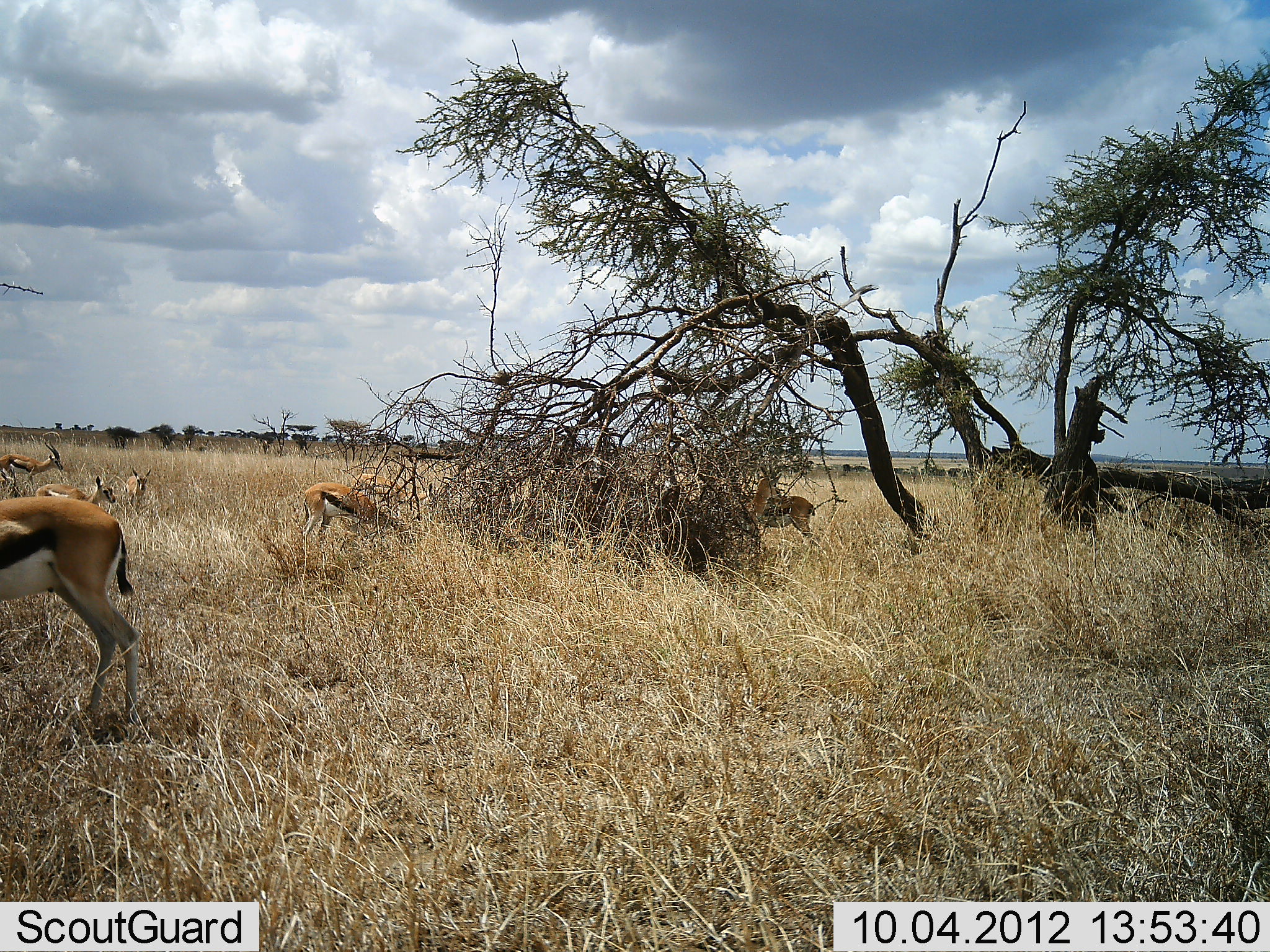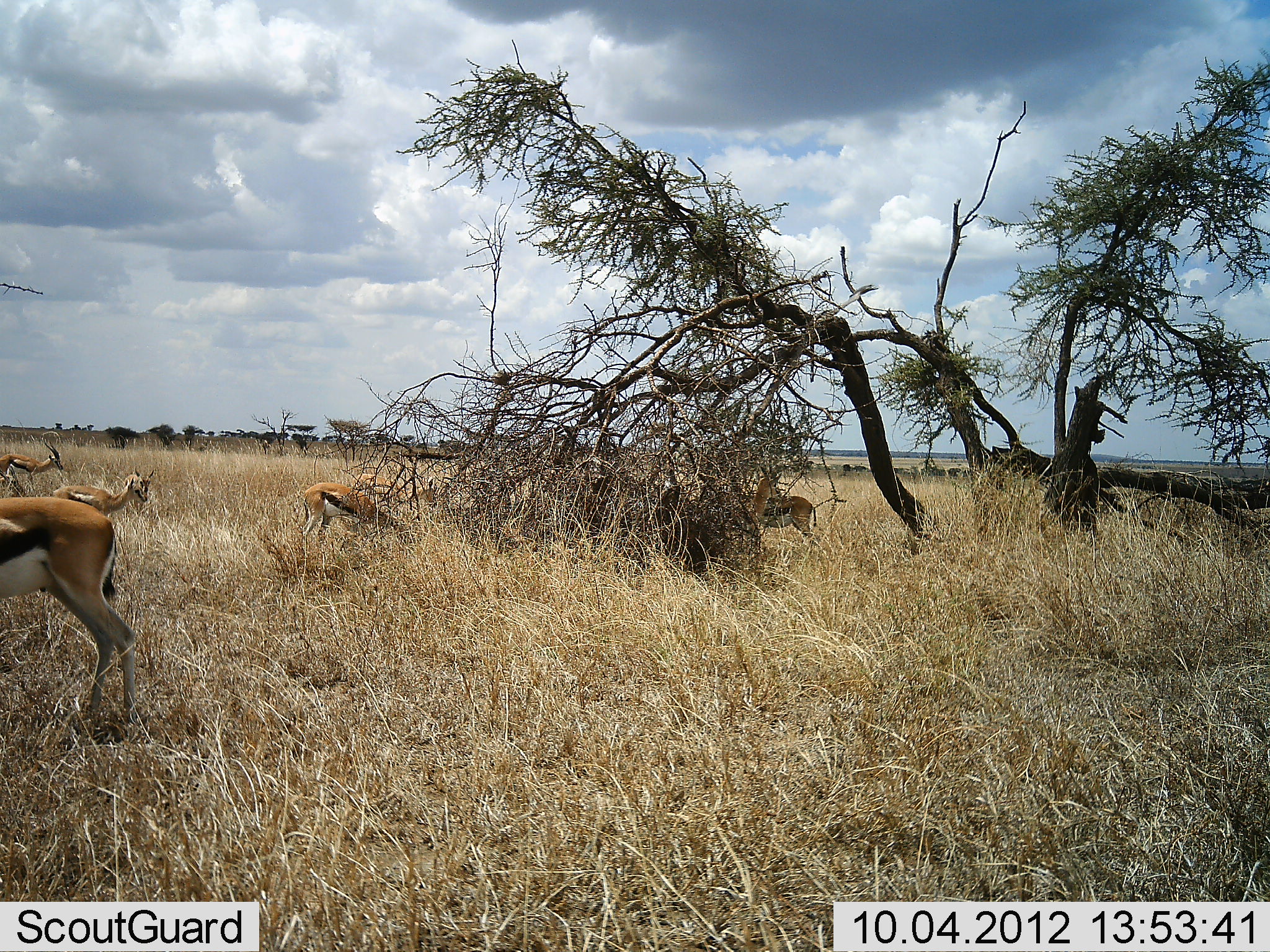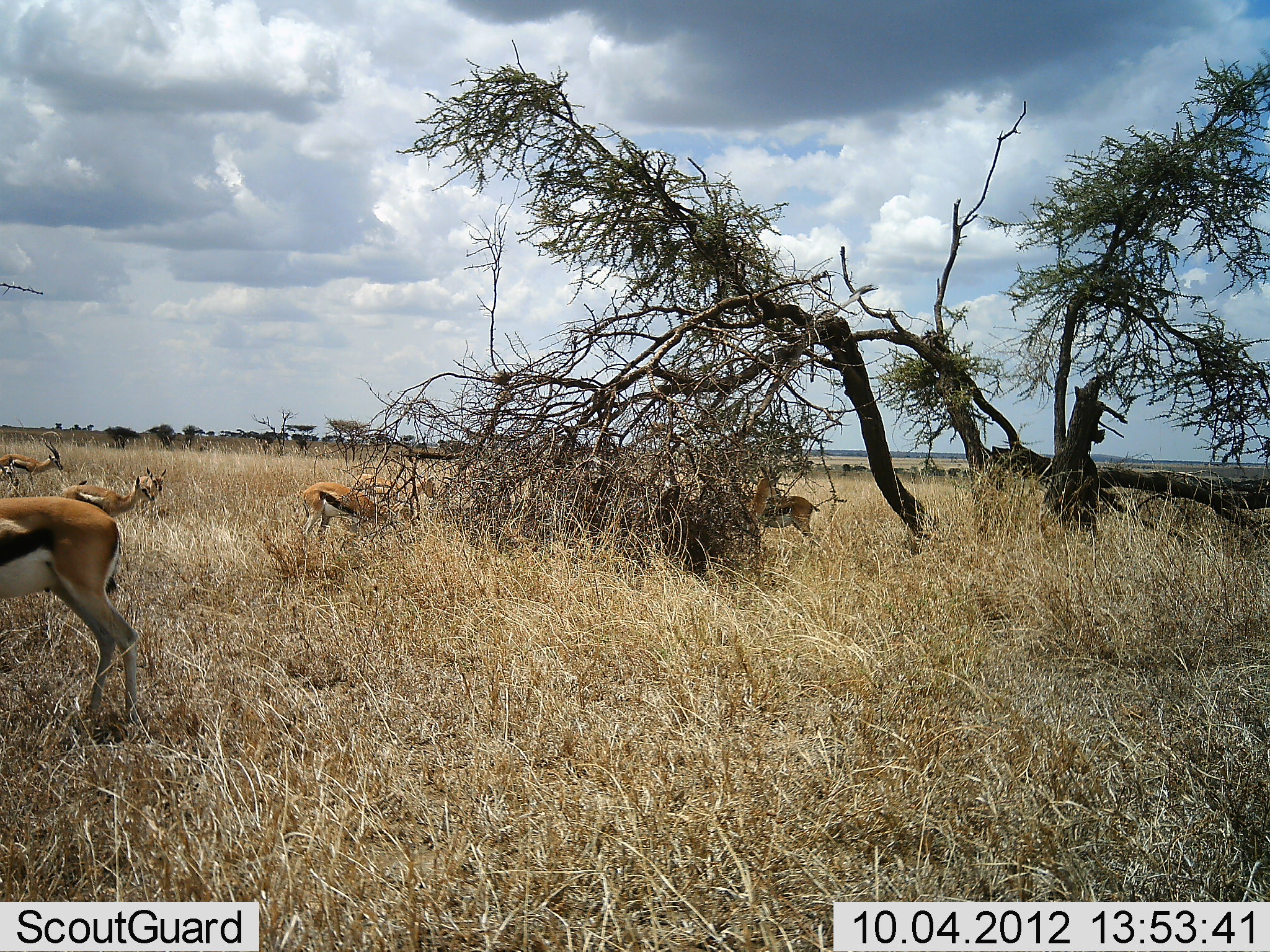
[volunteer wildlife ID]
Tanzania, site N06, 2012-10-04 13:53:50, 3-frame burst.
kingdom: Animalia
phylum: Chordata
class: Mammalia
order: Artiodactyla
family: Bovidae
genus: Eudorcas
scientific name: Eudorcas thomsonii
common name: thomson's gazelle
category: gazellethomsons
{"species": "gazellethomsons (thomson's gazelle) (Eudorcas thomsonii)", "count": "8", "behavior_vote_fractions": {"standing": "100%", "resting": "0%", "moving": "20%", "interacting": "0%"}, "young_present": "0%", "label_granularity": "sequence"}